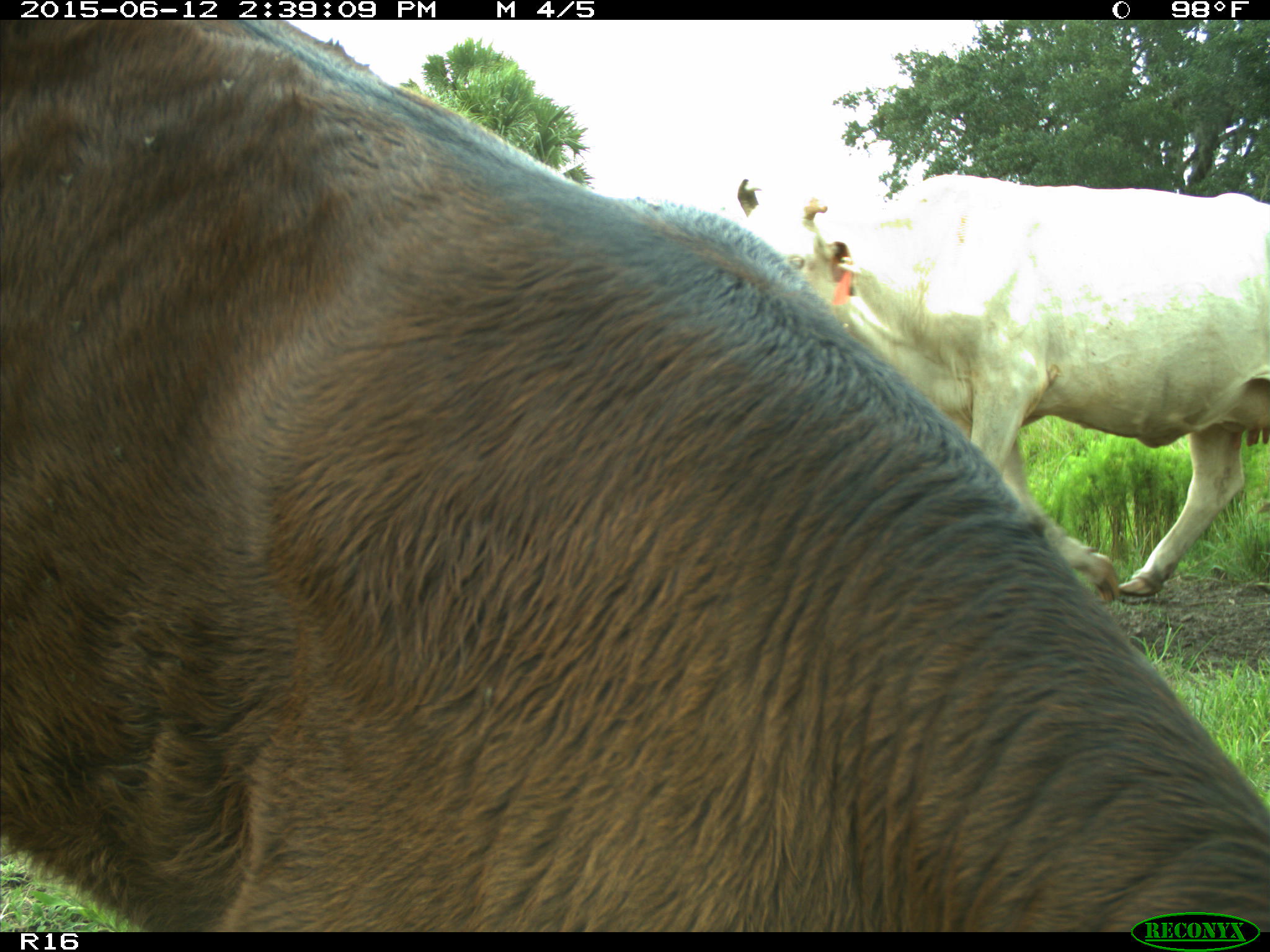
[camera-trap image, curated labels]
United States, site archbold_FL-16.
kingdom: Animalia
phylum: Chordata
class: Mammalia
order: Artiodactyla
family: Bovidae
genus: Bos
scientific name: Bos taurus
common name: domestic cow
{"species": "Bos taurus (domestic cow)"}